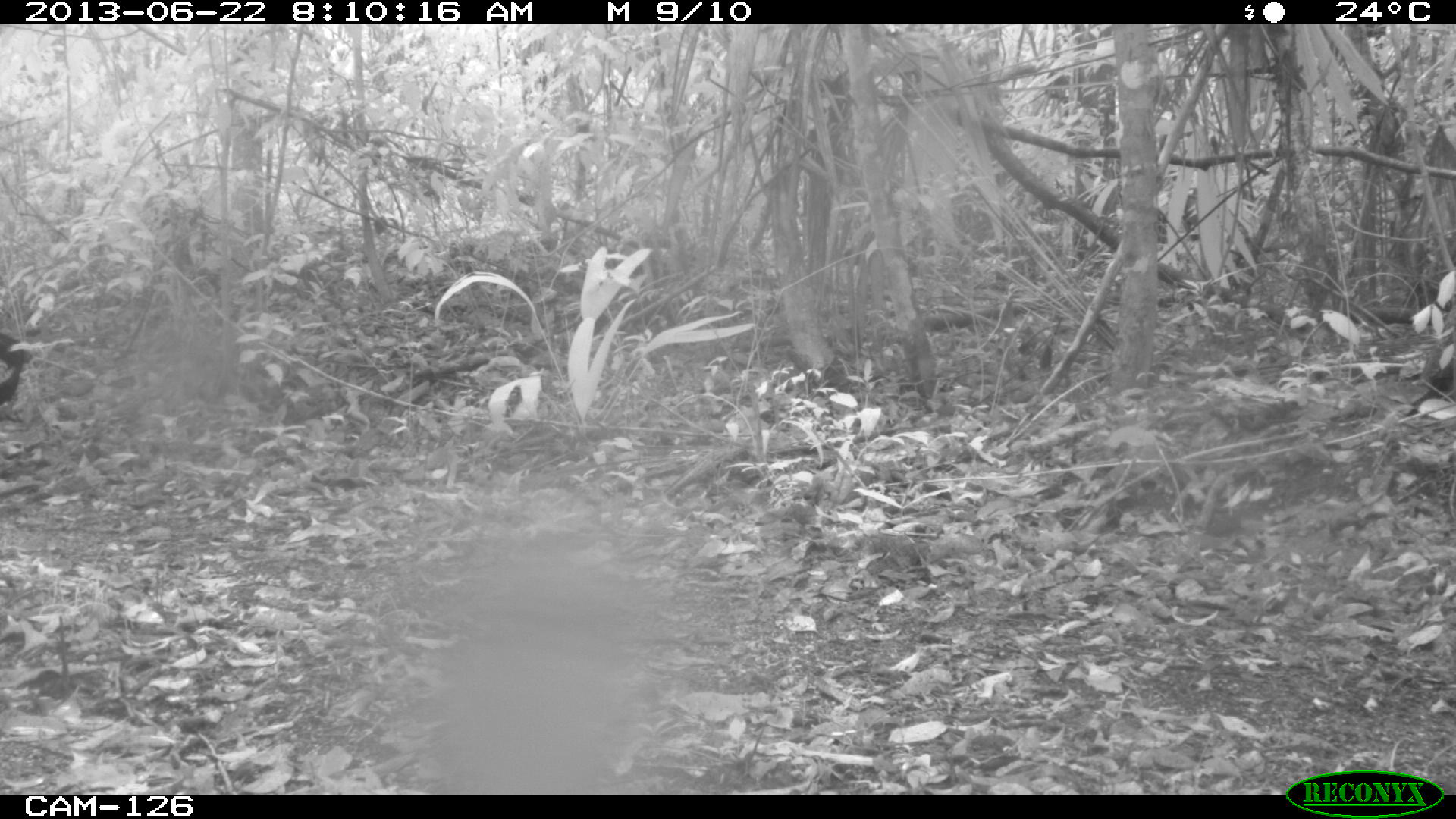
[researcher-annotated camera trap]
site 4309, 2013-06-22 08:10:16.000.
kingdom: Animalia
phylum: Chordata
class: Aves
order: Galliformes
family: Phasianidae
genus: Meleagris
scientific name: Meleagris ocellata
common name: ocellated turkey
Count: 1.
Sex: male.